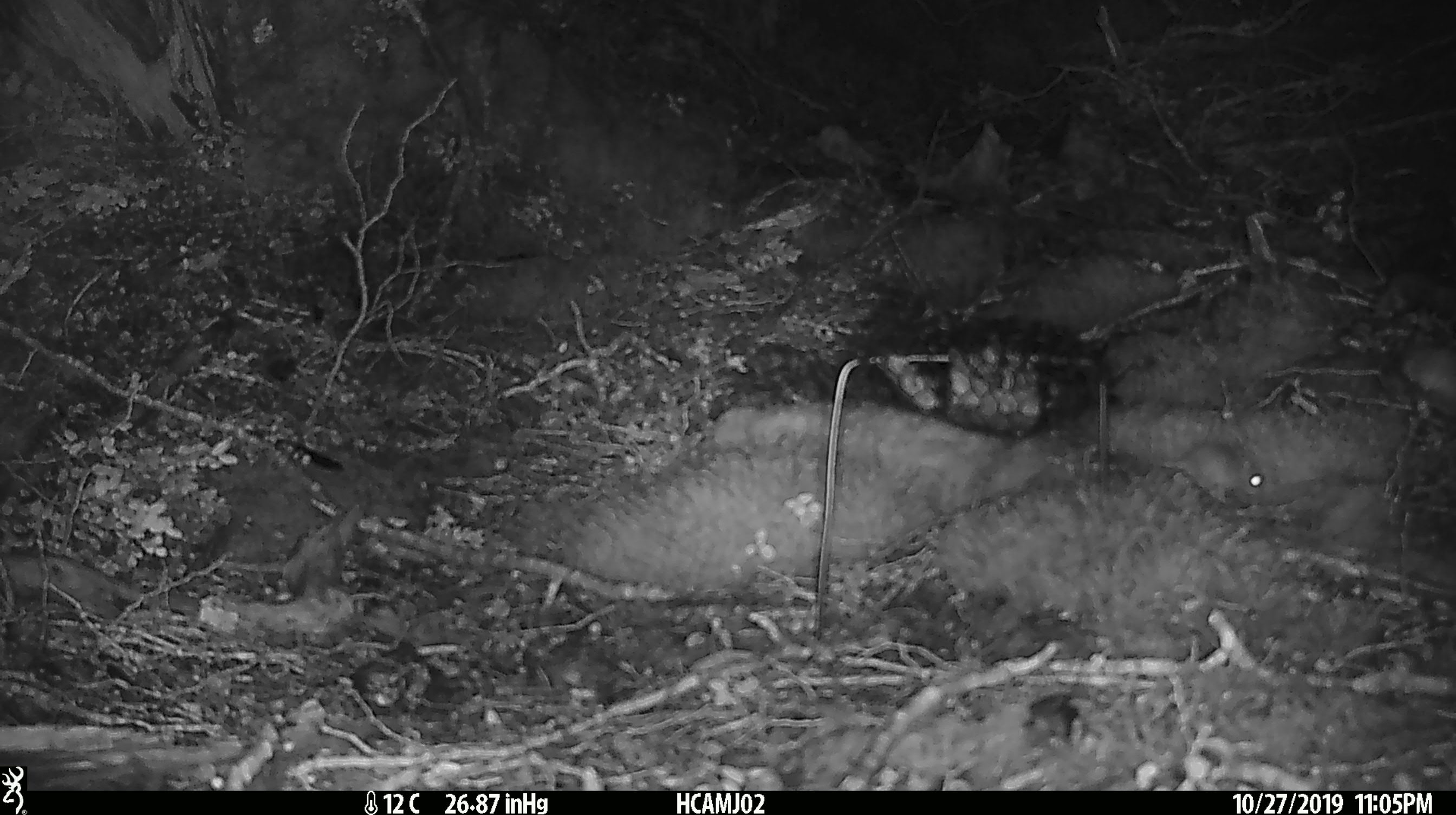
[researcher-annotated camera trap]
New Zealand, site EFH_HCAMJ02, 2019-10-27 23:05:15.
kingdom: Animalia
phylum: Chordata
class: Mammalia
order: Rodentia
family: Muridae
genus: Mus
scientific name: Mus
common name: mouse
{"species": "mouse (Mus)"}